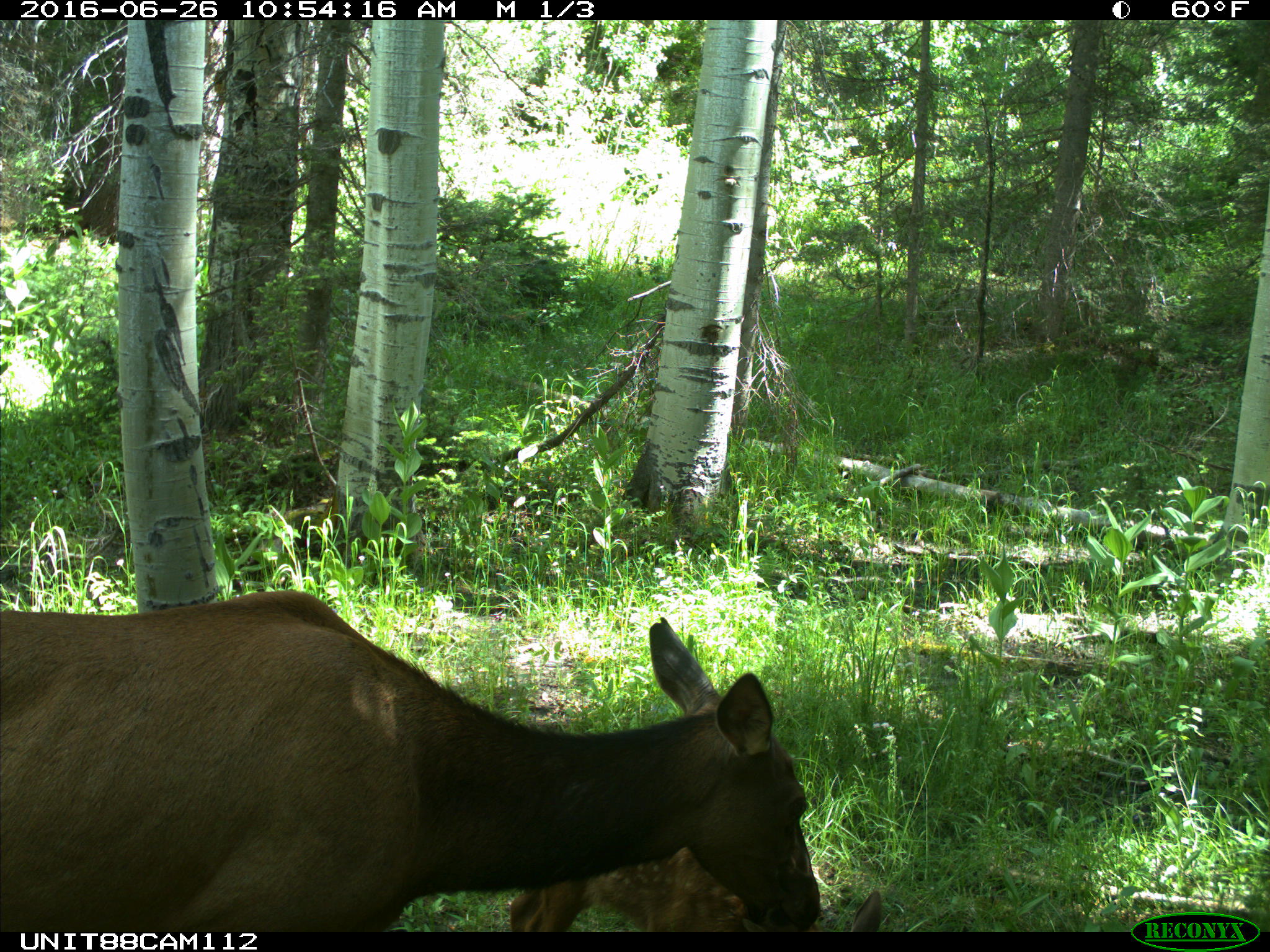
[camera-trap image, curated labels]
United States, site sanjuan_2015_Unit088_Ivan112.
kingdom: Animalia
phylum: Chordata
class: Mammalia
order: Artiodactyla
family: Cervidae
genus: Cervus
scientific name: Cervus elaphus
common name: red deer